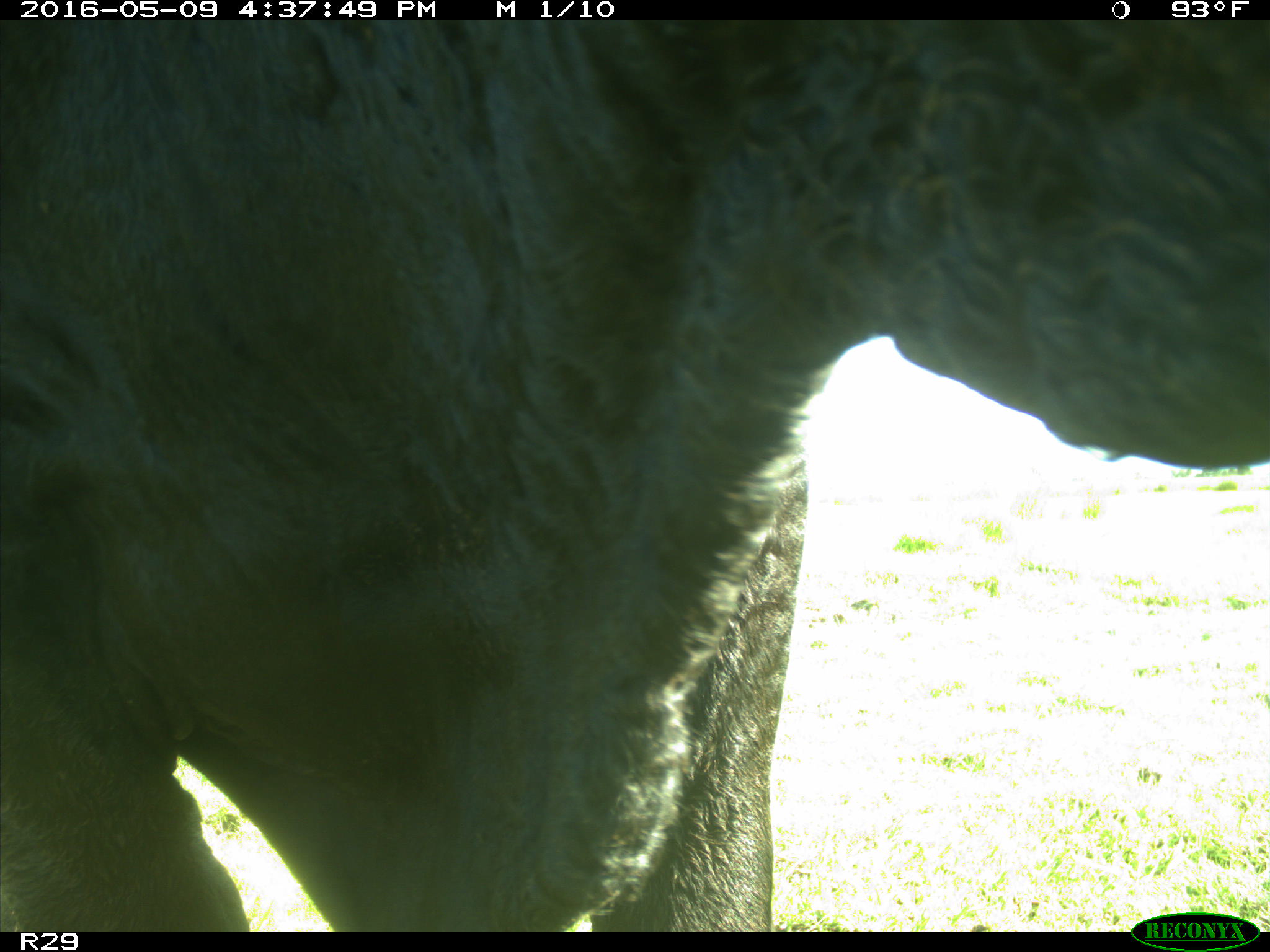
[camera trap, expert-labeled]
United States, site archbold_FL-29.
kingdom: Animalia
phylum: Chordata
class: Mammalia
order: Artiodactyla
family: Bovidae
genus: Bos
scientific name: Bos taurus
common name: domestic cow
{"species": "Bos taurus (domestic cow)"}